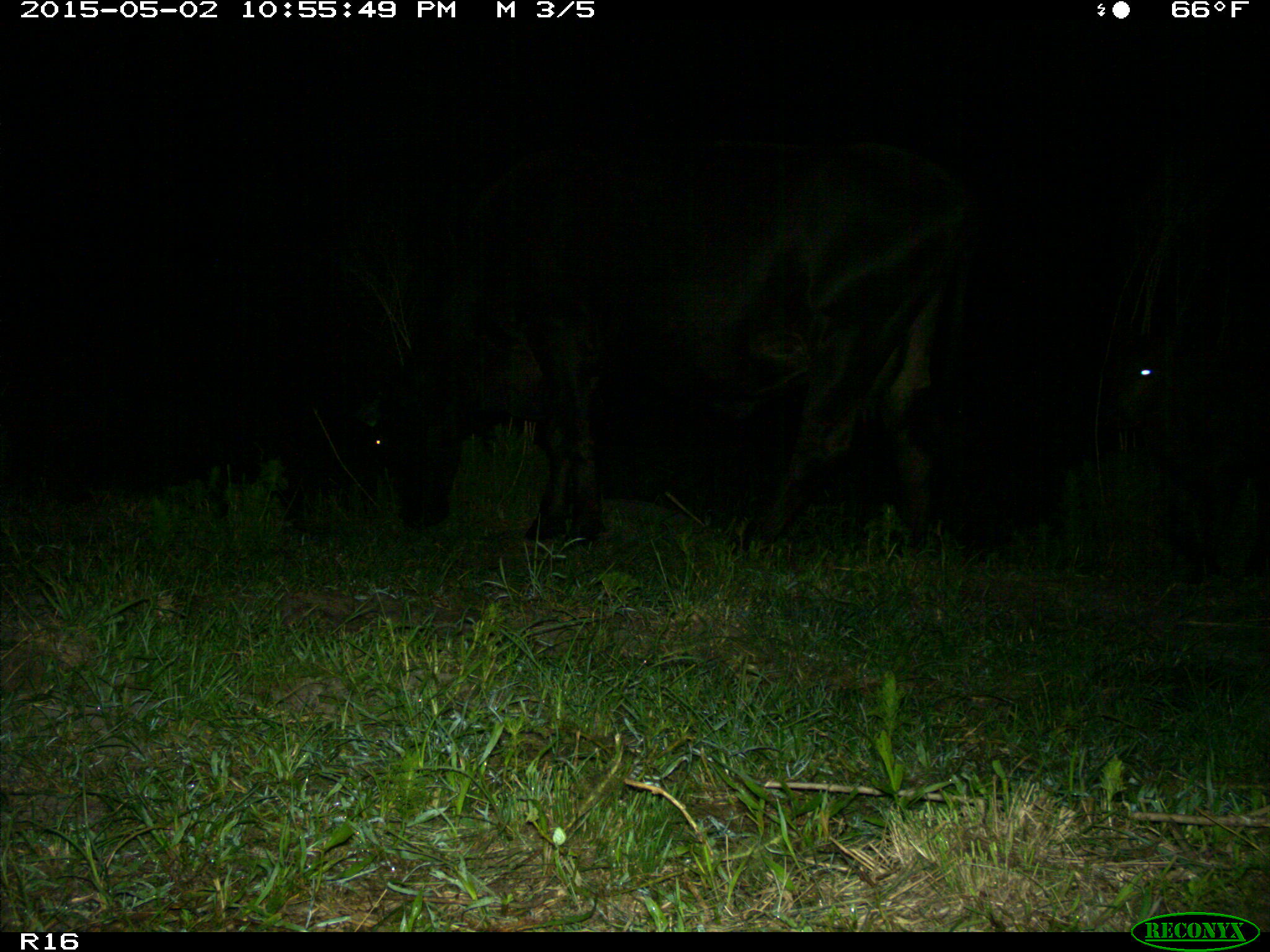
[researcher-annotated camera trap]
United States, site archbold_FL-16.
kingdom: Animalia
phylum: Chordata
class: Mammalia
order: Artiodactyla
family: Bovidae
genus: Bos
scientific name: Bos taurus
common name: domestic cow